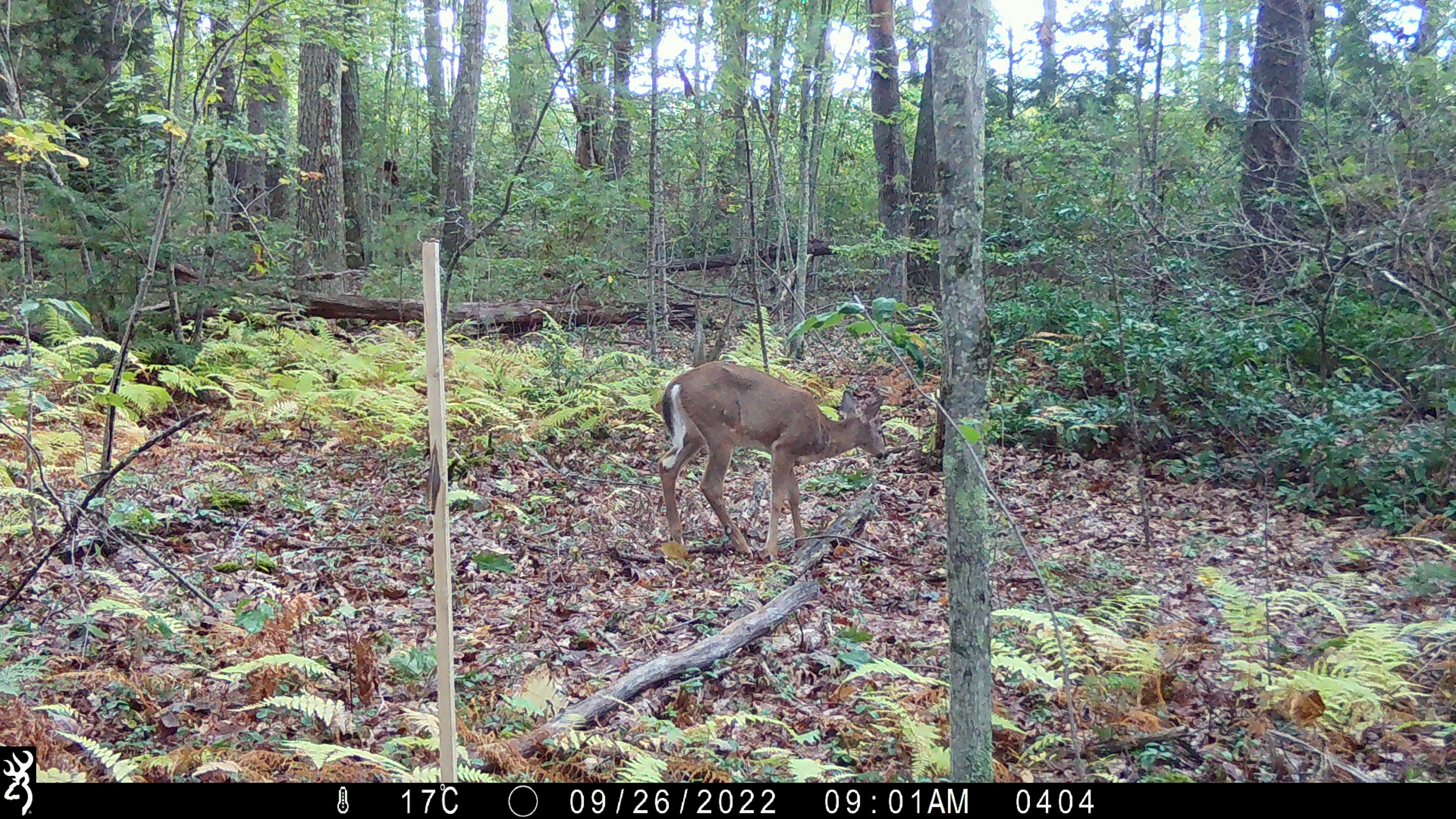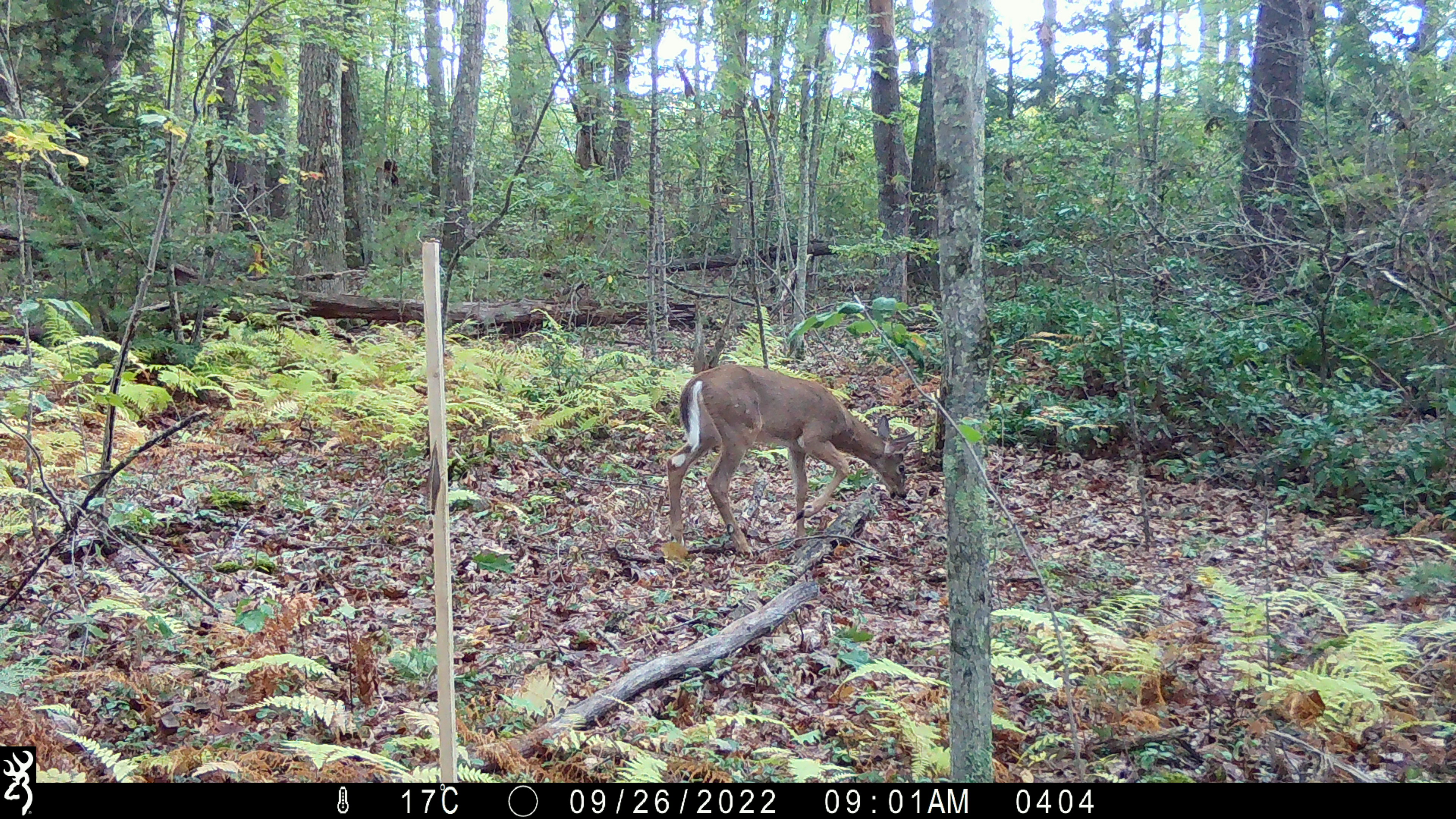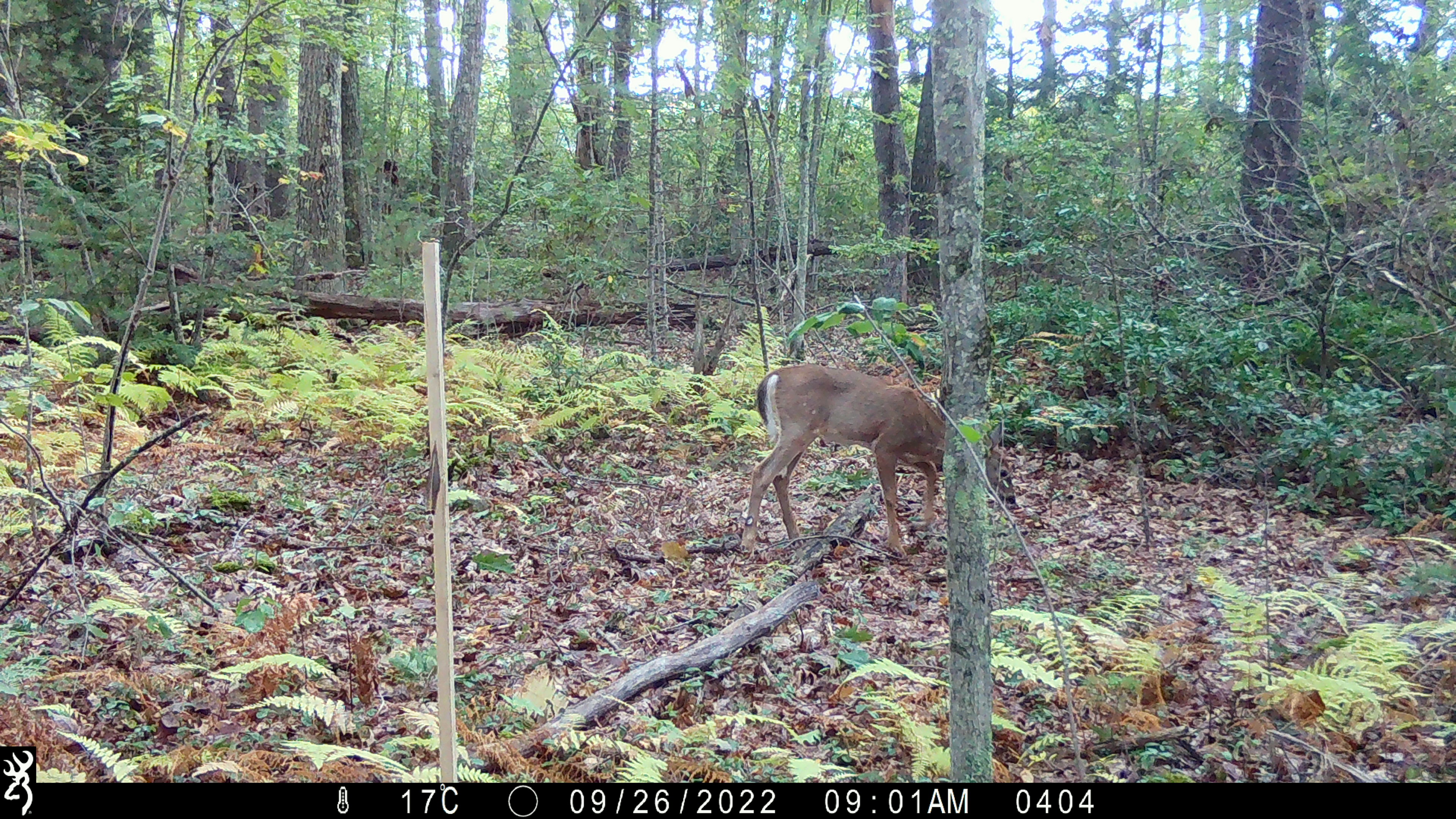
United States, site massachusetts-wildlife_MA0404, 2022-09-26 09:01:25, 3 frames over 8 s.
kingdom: Animalia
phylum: Chordata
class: Mammalia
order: Artiodactyla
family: Cervidae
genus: Odocoileus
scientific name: Odocoileus virginianus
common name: white-tailed deer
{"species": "white-tailed deer (Odocoileus virginianus)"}